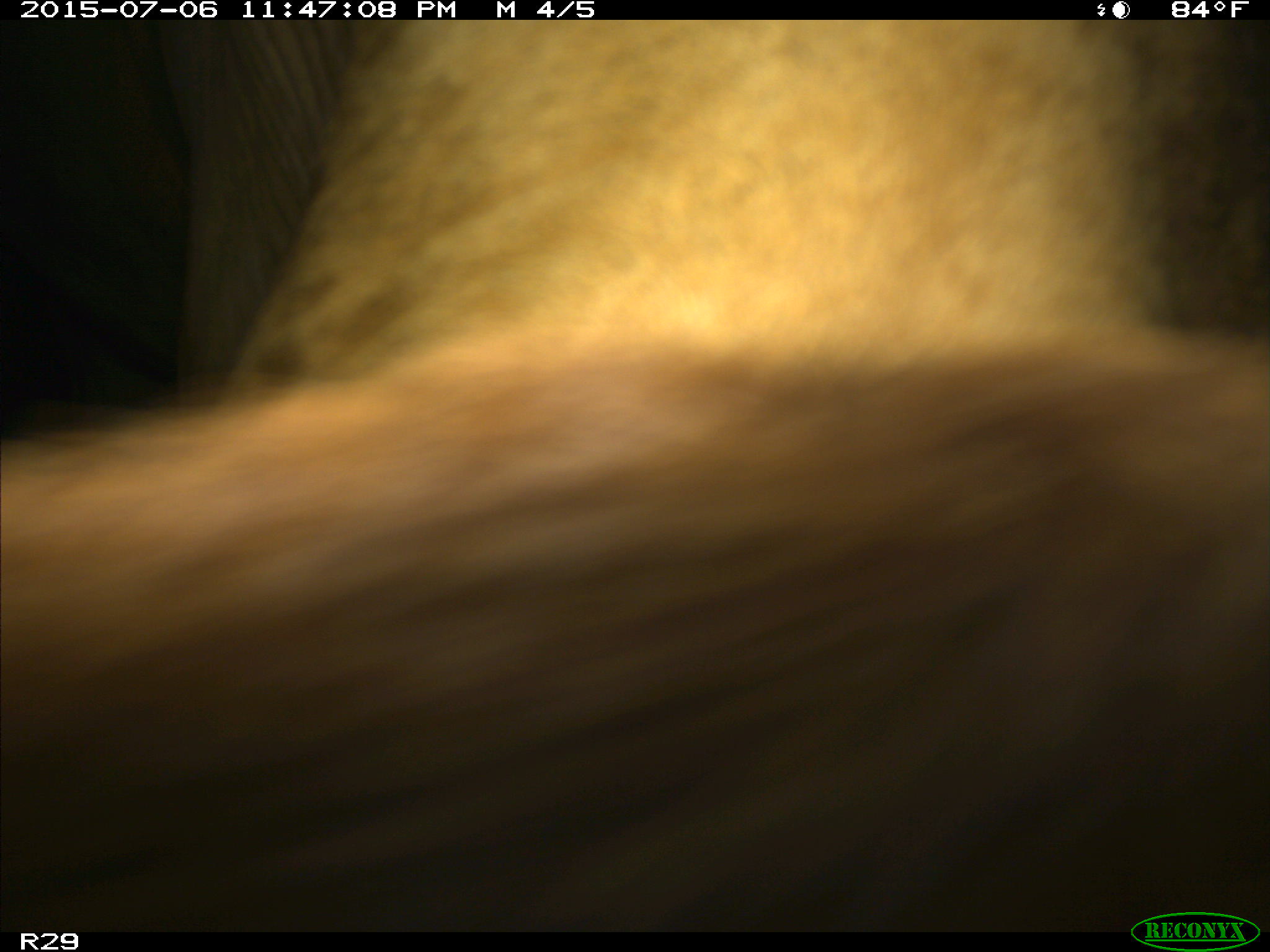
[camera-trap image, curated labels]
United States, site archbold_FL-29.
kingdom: Animalia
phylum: Chordata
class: Mammalia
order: Artiodactyla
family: Bovidae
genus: Bos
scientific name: Bos taurus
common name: domestic cow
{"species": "Bos taurus (domestic cow)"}